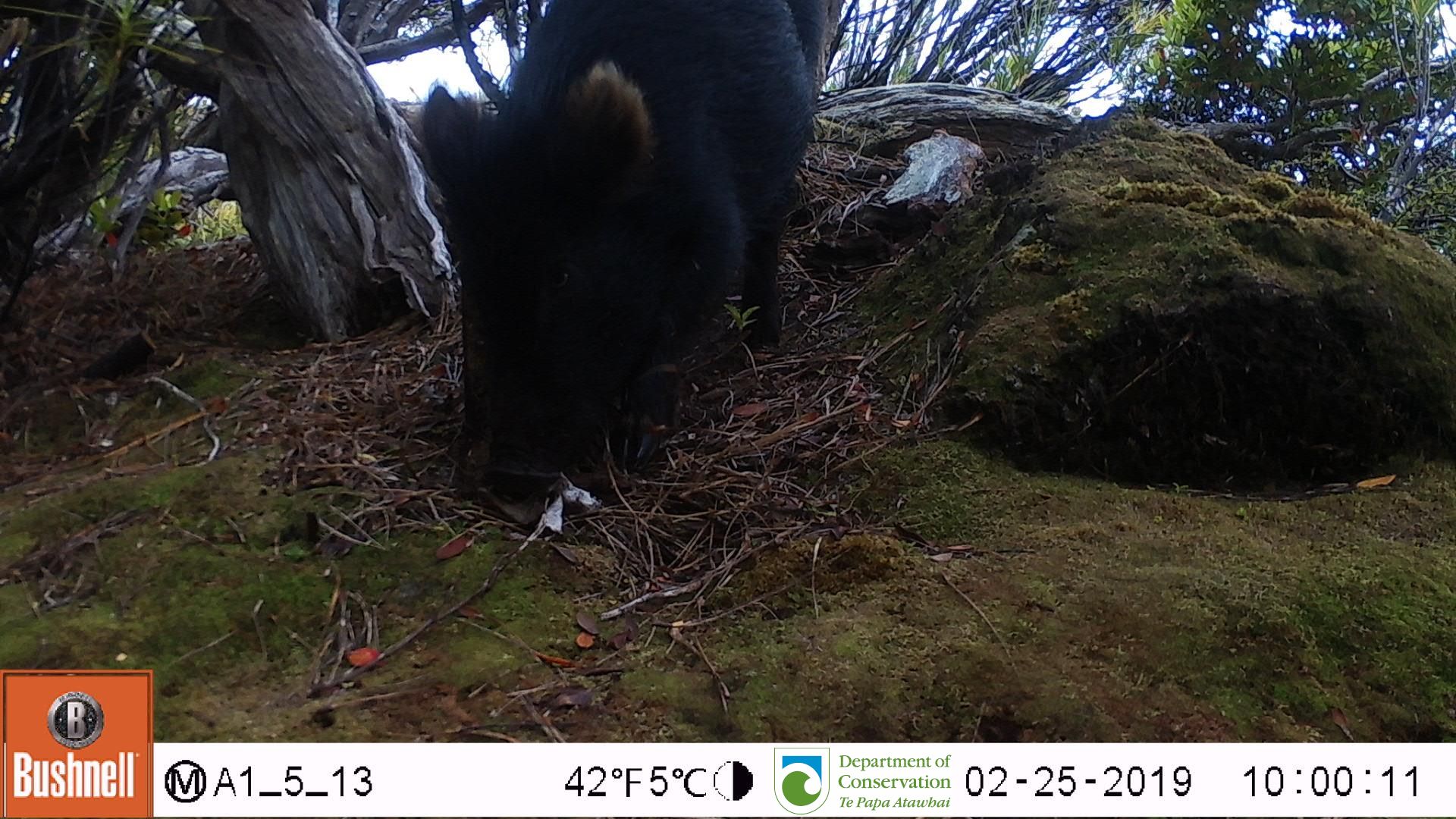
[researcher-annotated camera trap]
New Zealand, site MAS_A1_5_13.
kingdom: Animalia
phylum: Chordata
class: Mammalia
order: Artiodactyla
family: Suidae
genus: Sus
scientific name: Sus scrofa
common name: pig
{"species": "pig (Sus scrofa)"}